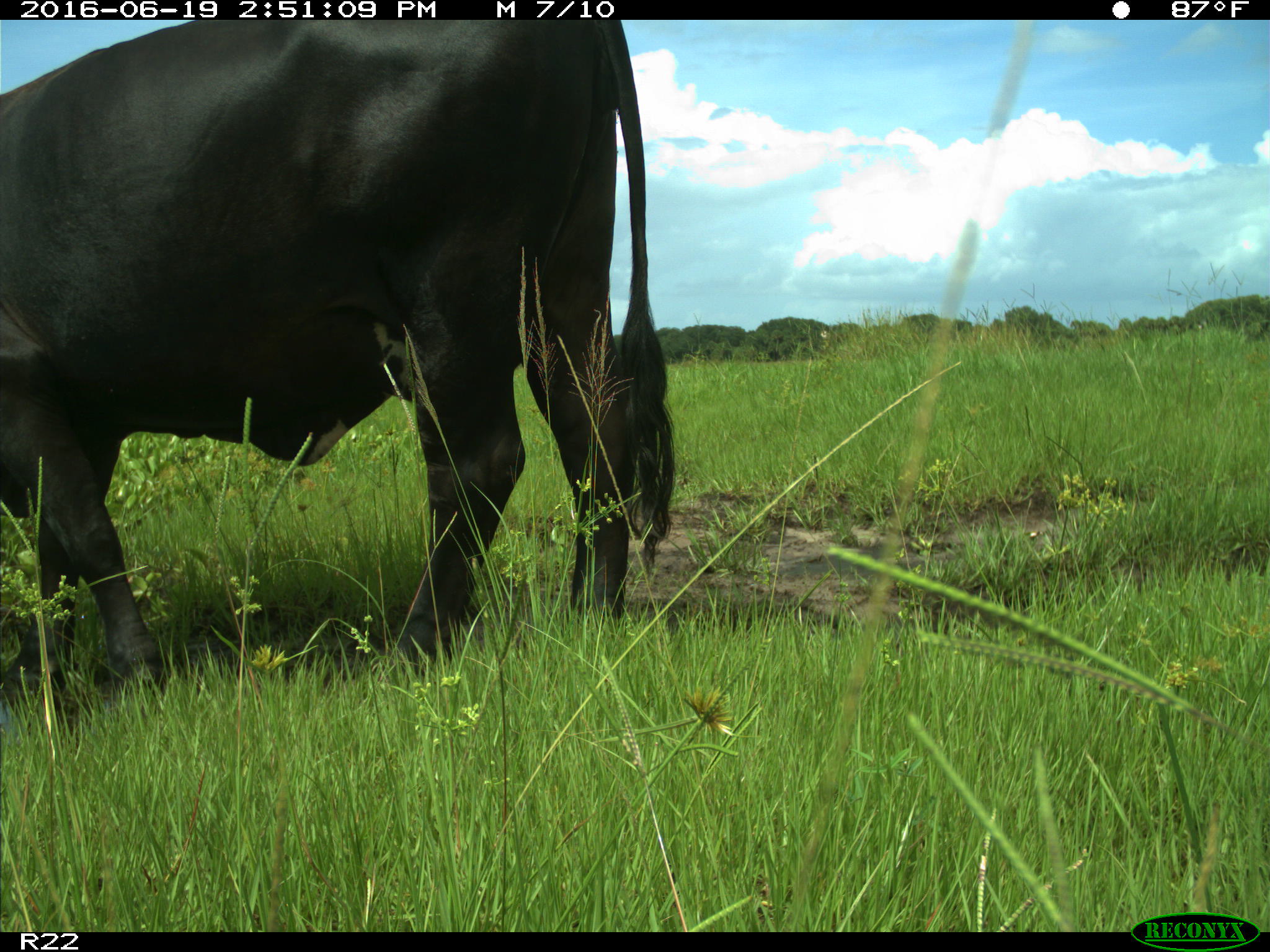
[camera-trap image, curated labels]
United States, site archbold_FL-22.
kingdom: Animalia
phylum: Chordata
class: Mammalia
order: Artiodactyla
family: Bovidae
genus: Bos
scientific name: Bos taurus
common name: domestic cow